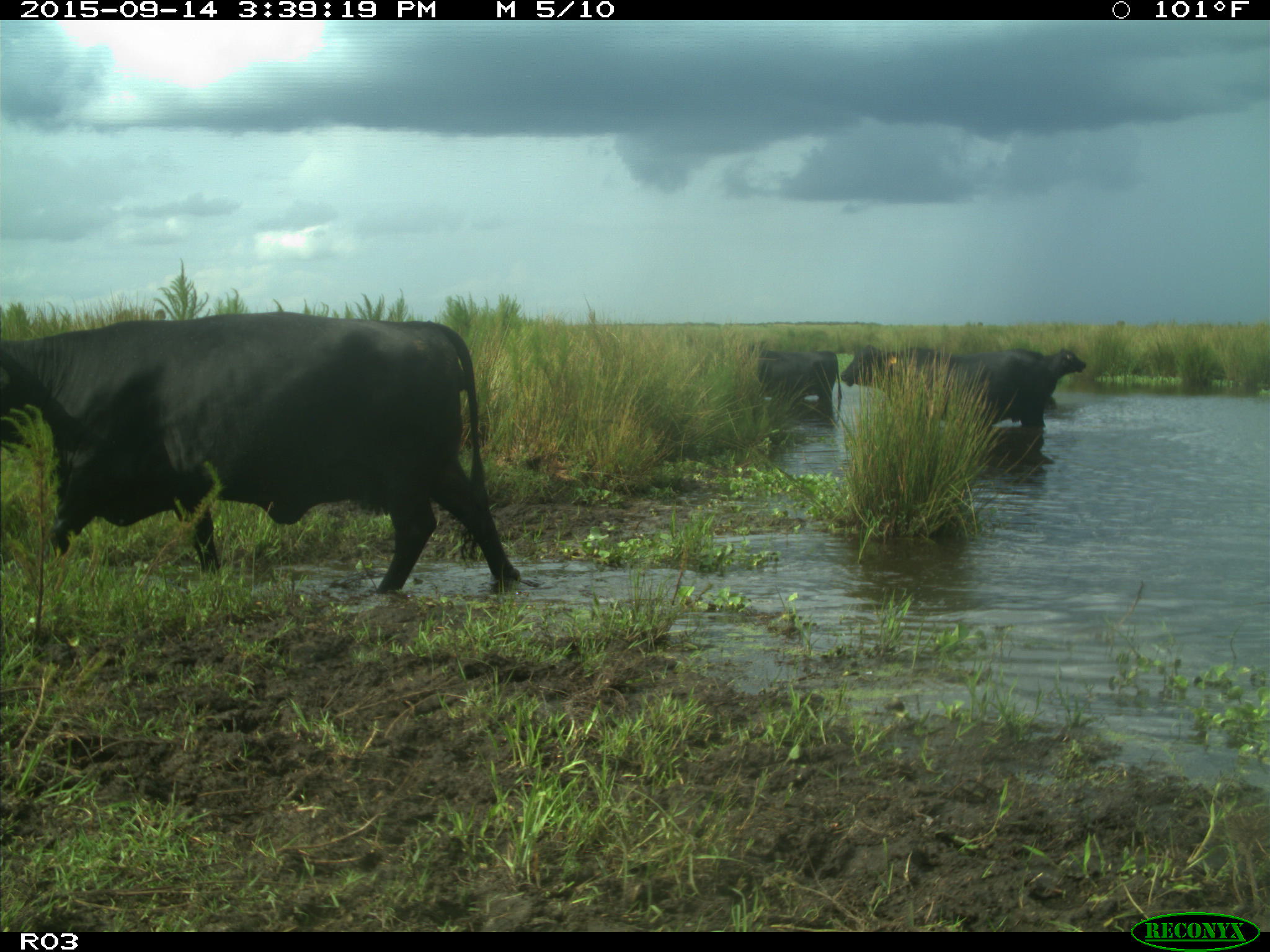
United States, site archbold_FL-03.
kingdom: Animalia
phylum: Chordata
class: Mammalia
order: Artiodactyla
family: Bovidae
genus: Bos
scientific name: Bos taurus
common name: domestic cow